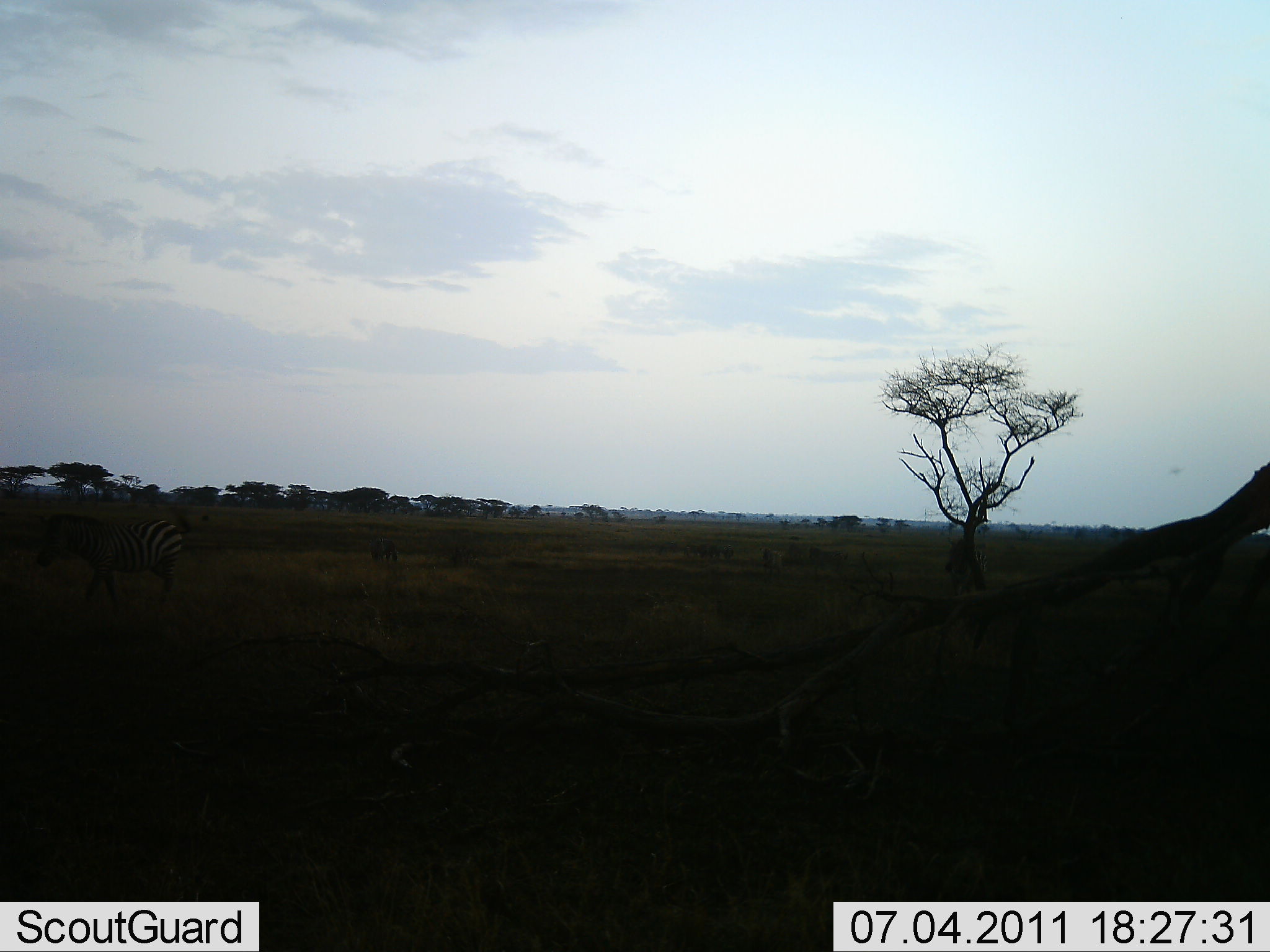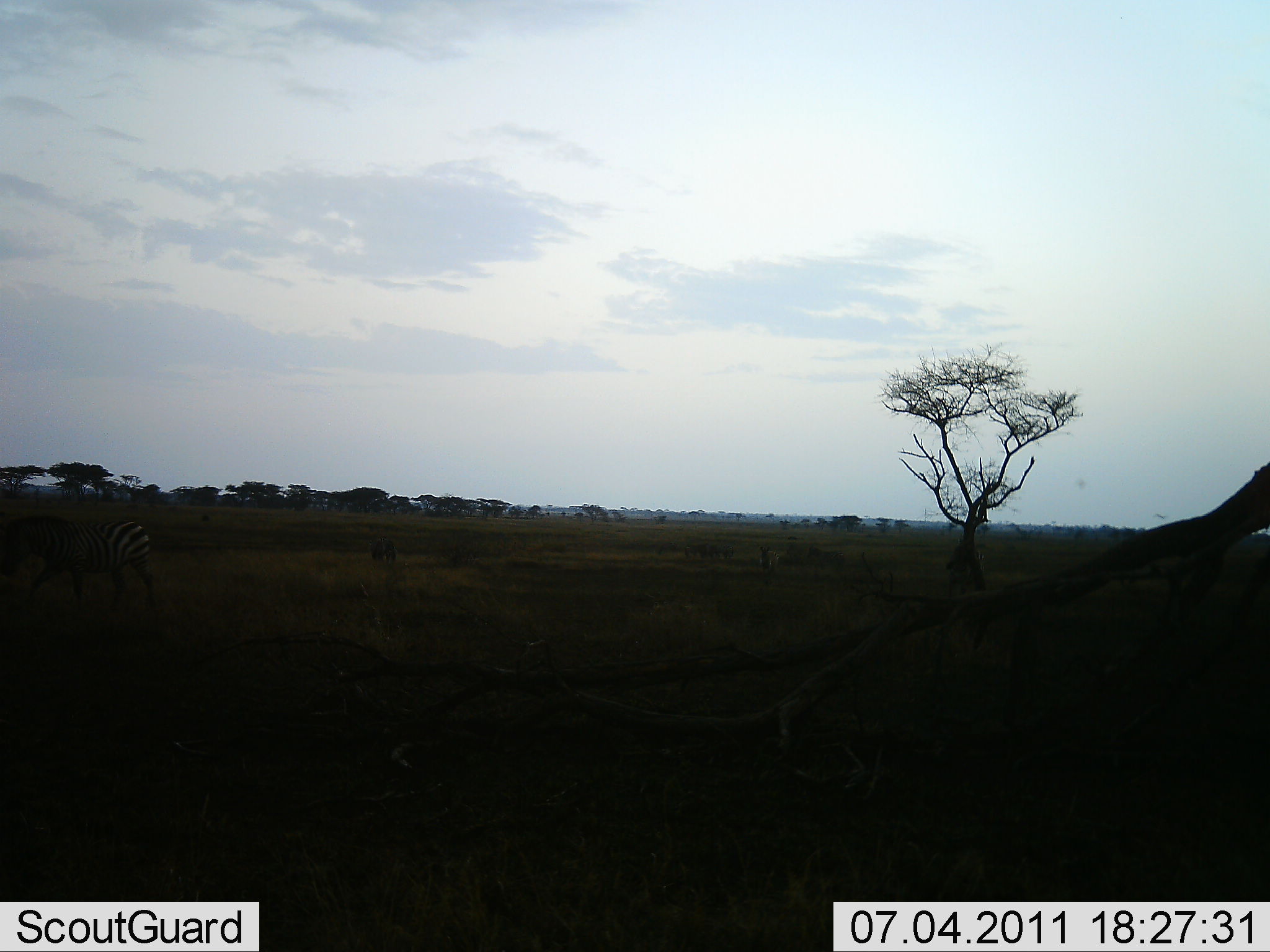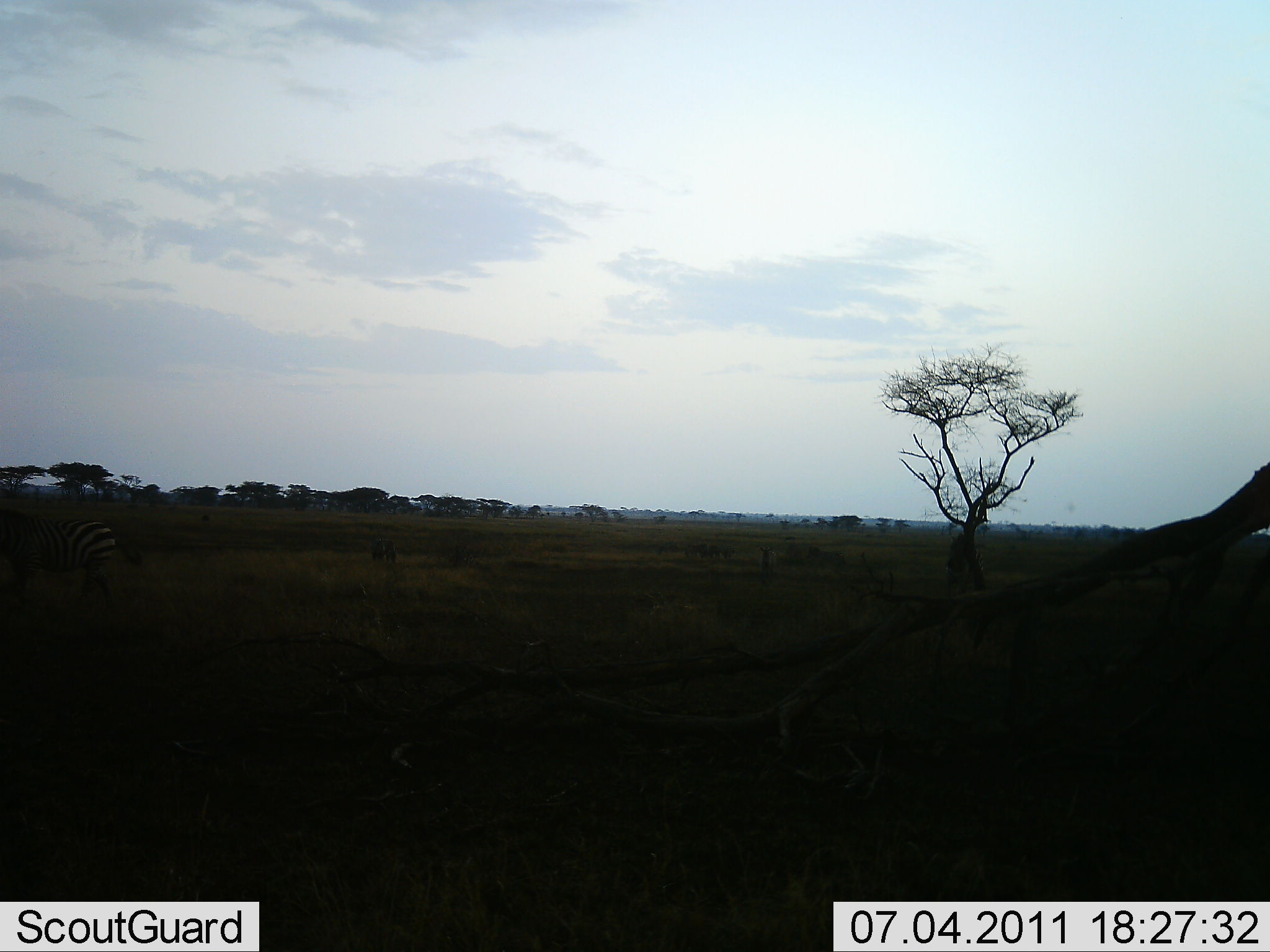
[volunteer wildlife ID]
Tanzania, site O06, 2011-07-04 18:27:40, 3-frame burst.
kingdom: Animalia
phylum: Chordata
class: Mammalia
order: Perissodactyla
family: Equidae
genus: Equus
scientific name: Equus quagga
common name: plains zebra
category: zebra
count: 1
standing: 17%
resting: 0%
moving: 75%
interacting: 0%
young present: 0%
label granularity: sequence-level